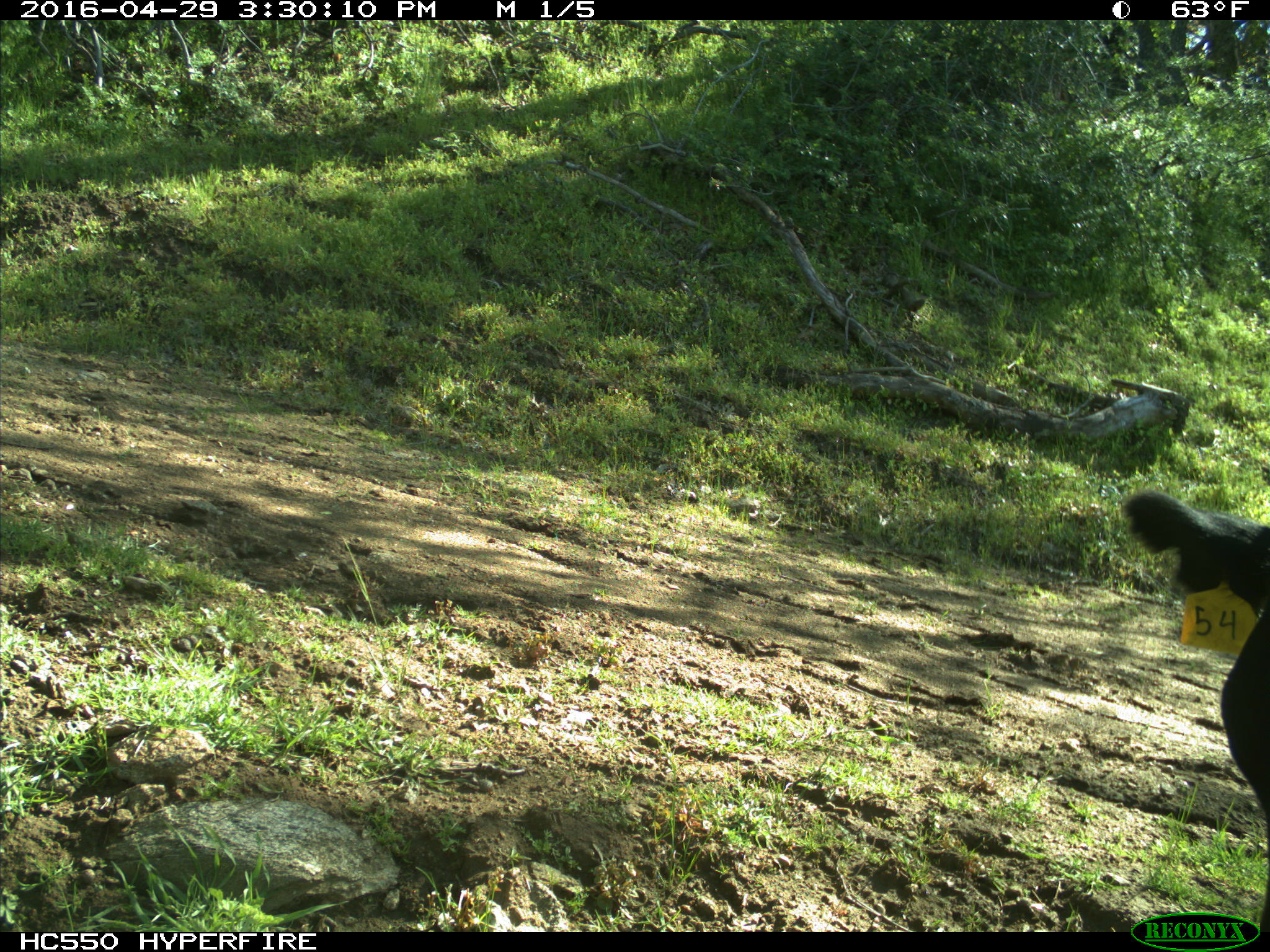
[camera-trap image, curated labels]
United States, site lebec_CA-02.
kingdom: Animalia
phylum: Chordata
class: Mammalia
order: Artiodactyla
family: Bovidae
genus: Bos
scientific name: Bos taurus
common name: domestic cow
Bos taurus (domestic cow).